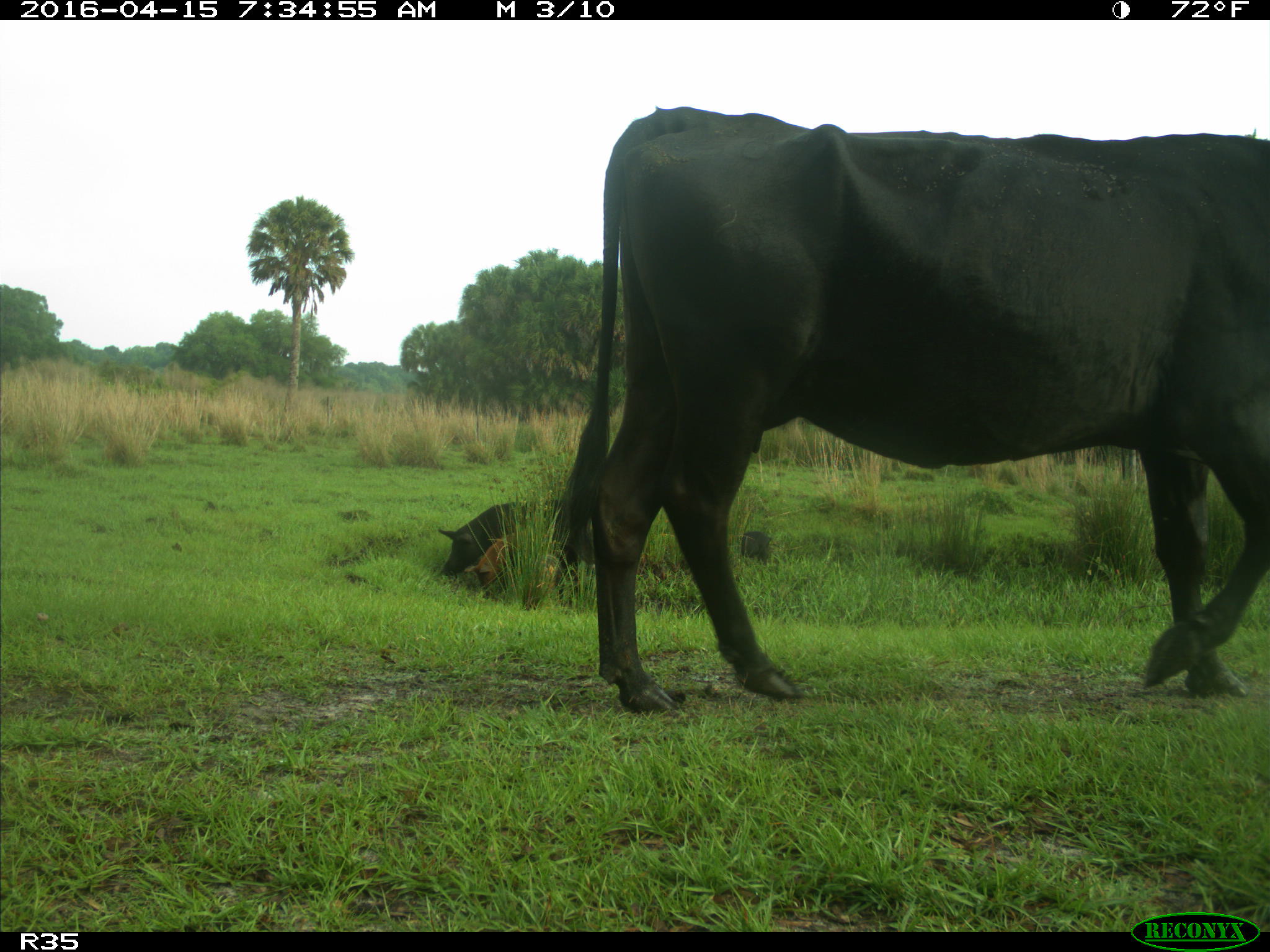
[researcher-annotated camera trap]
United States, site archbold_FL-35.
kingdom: Animalia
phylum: Chordata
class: Mammalia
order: Artiodactyla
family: Suidae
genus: Sus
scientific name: Sus scrofa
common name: wild boar